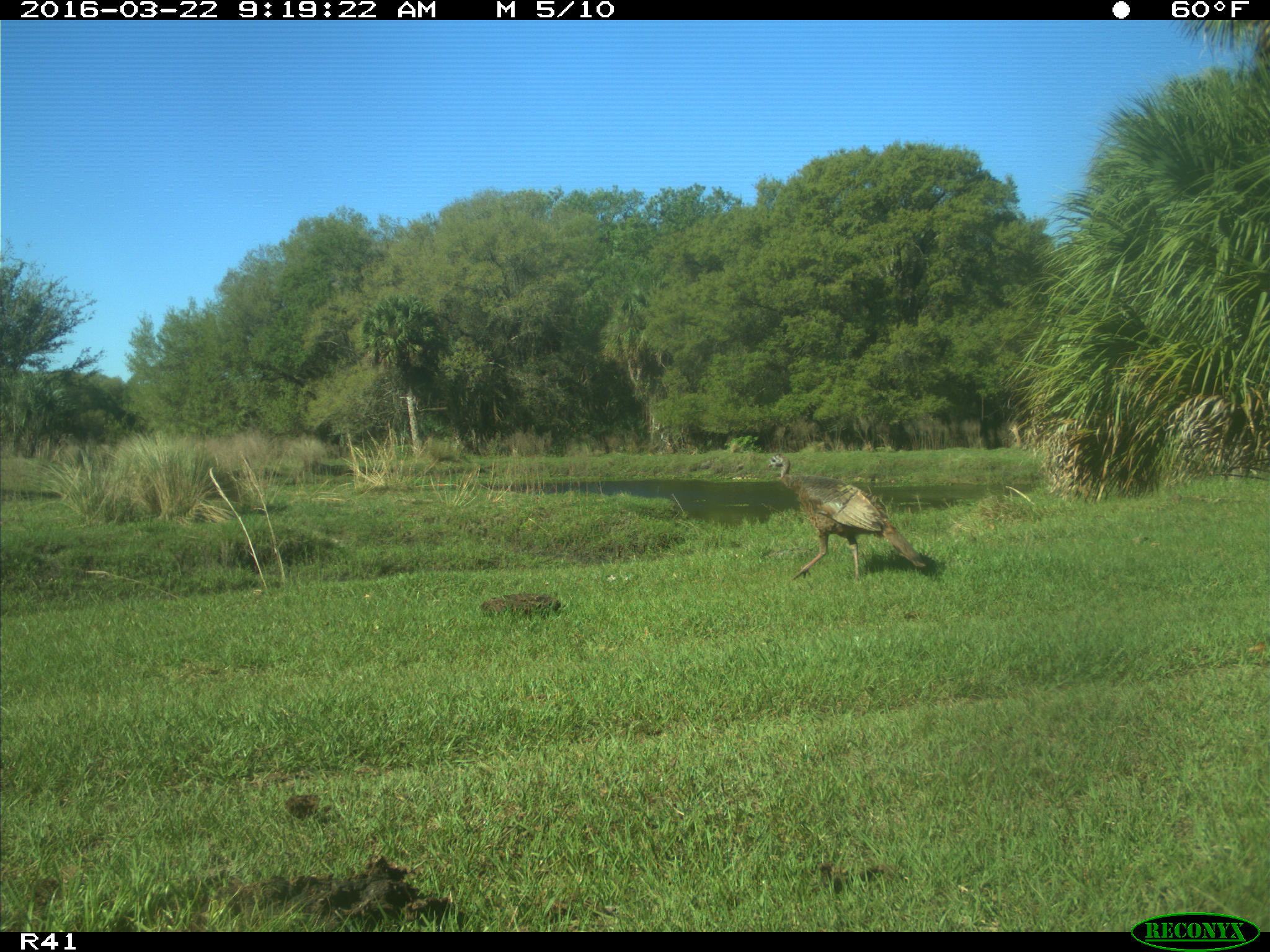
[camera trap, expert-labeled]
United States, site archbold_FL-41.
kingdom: Animalia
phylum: Chordata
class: Aves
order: Galliformes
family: Phasianidae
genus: Meleagris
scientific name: Meleagris gallopavo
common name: wild turkey